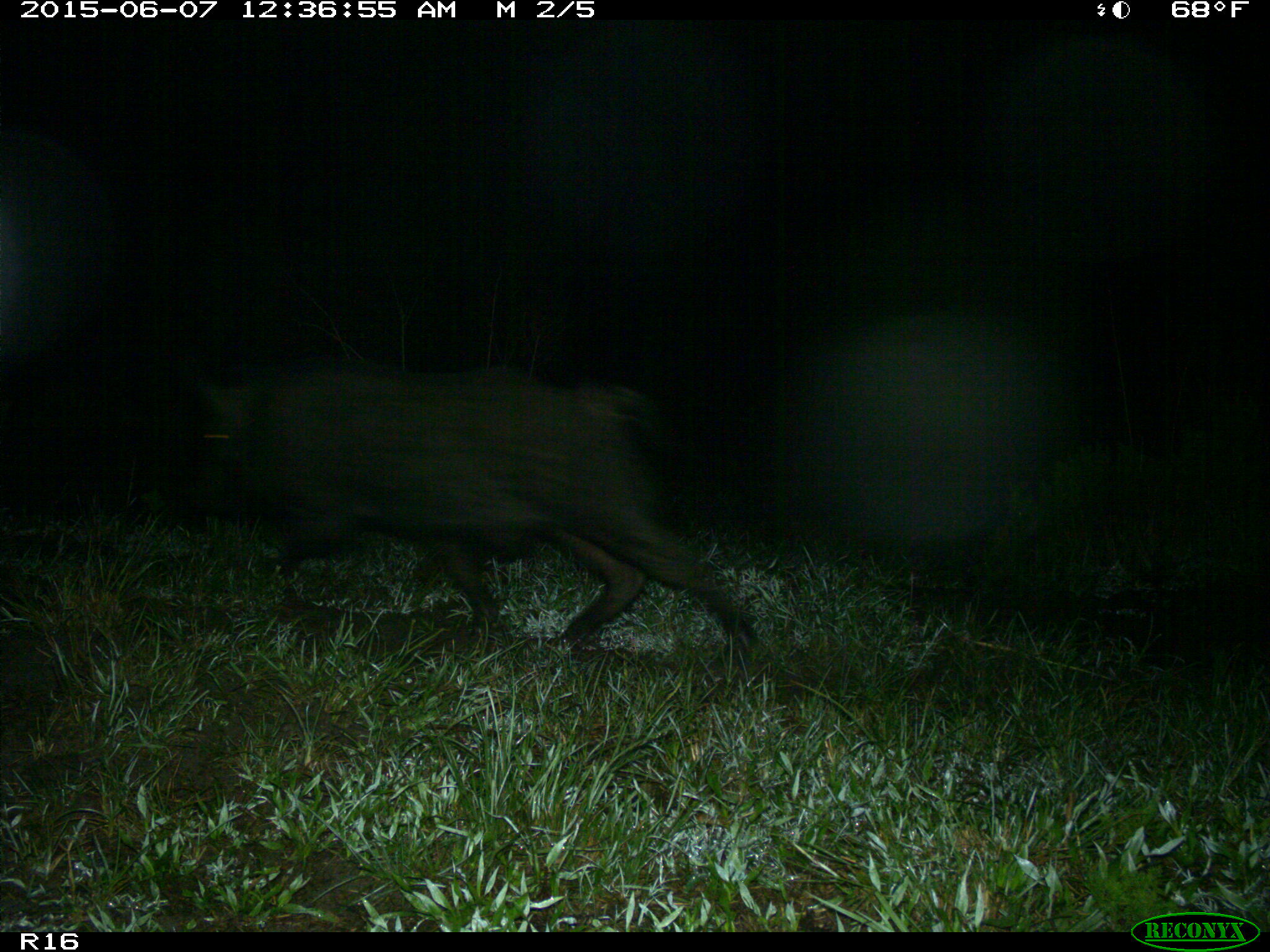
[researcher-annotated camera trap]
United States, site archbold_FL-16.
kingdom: Animalia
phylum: Chordata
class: Mammalia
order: Artiodactyla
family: Suidae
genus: Sus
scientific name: Sus scrofa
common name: wild boar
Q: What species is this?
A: Sus scrofa (wild boar).